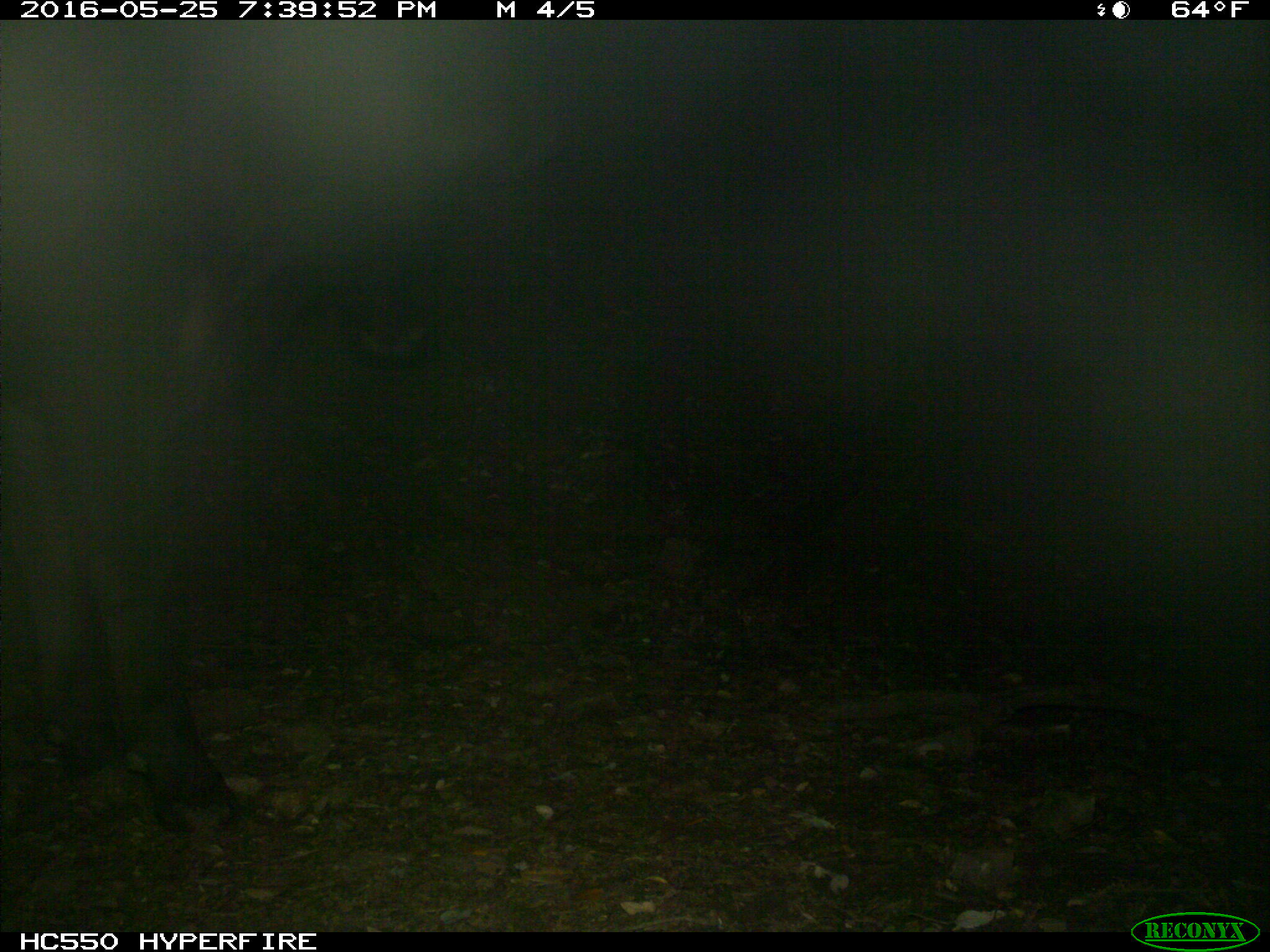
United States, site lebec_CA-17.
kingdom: Animalia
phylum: Chordata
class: Mammalia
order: Artiodactyla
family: Bovidae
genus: Bos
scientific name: Bos taurus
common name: domestic cow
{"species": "Bos taurus (domestic cow)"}